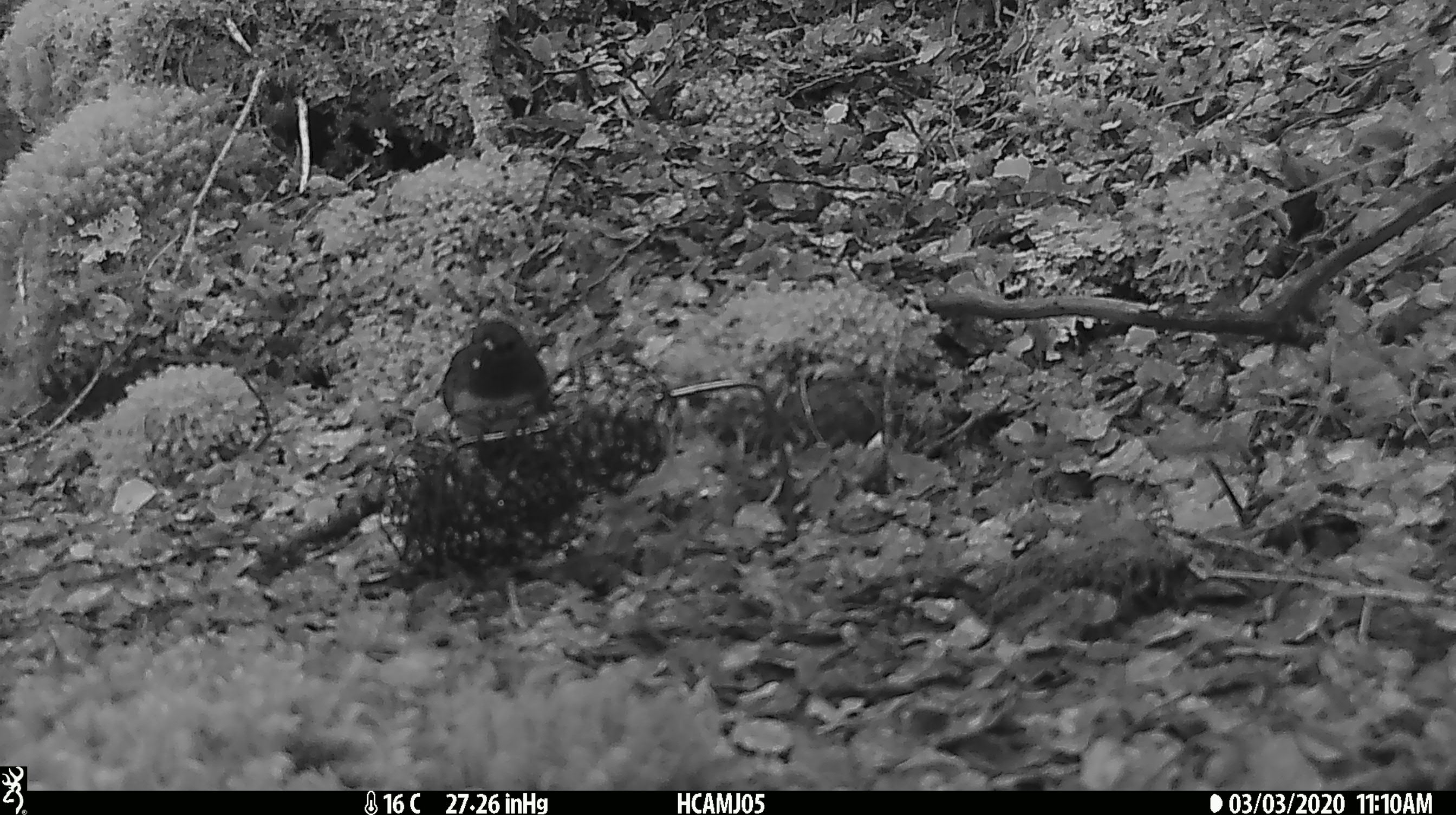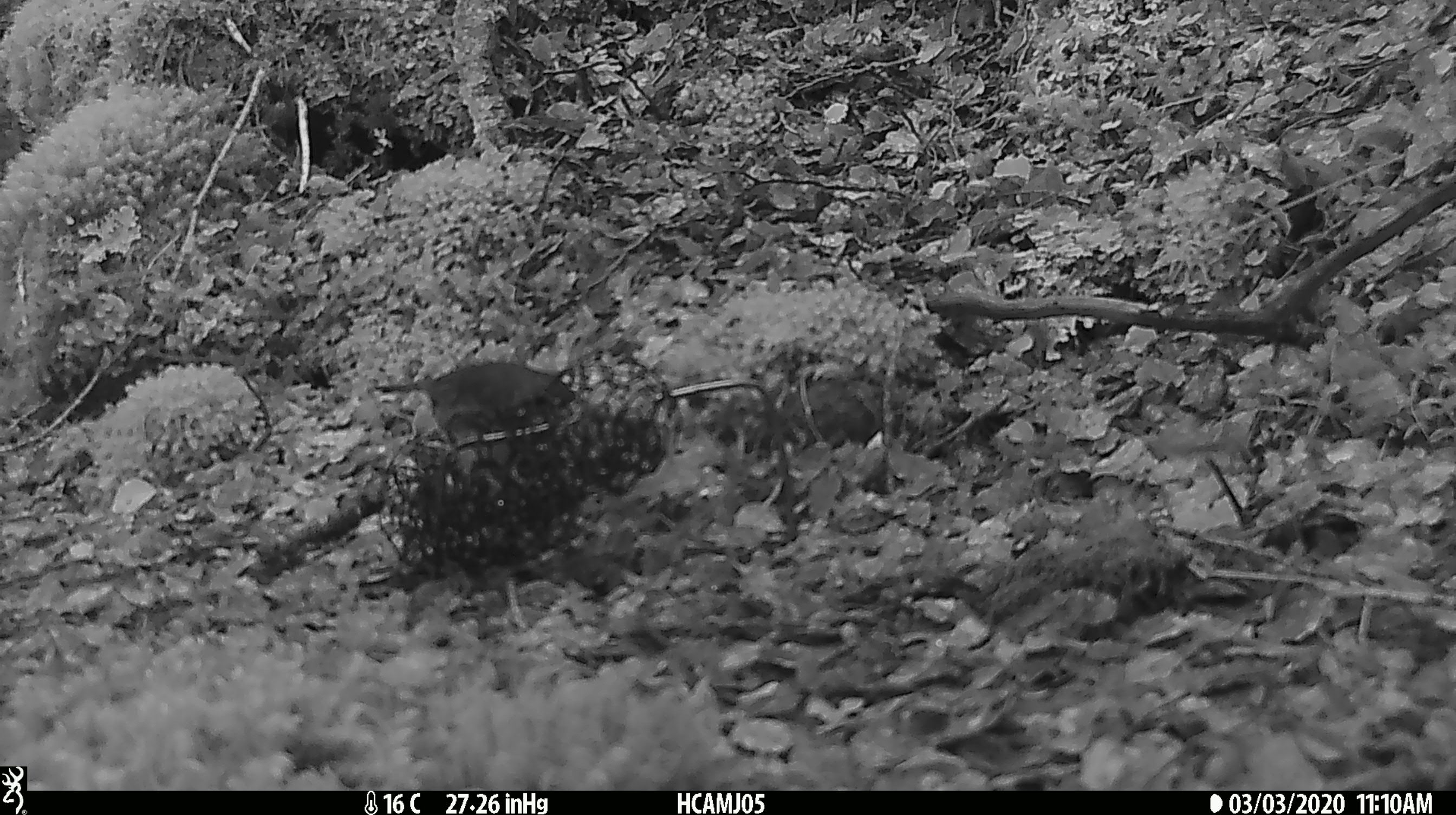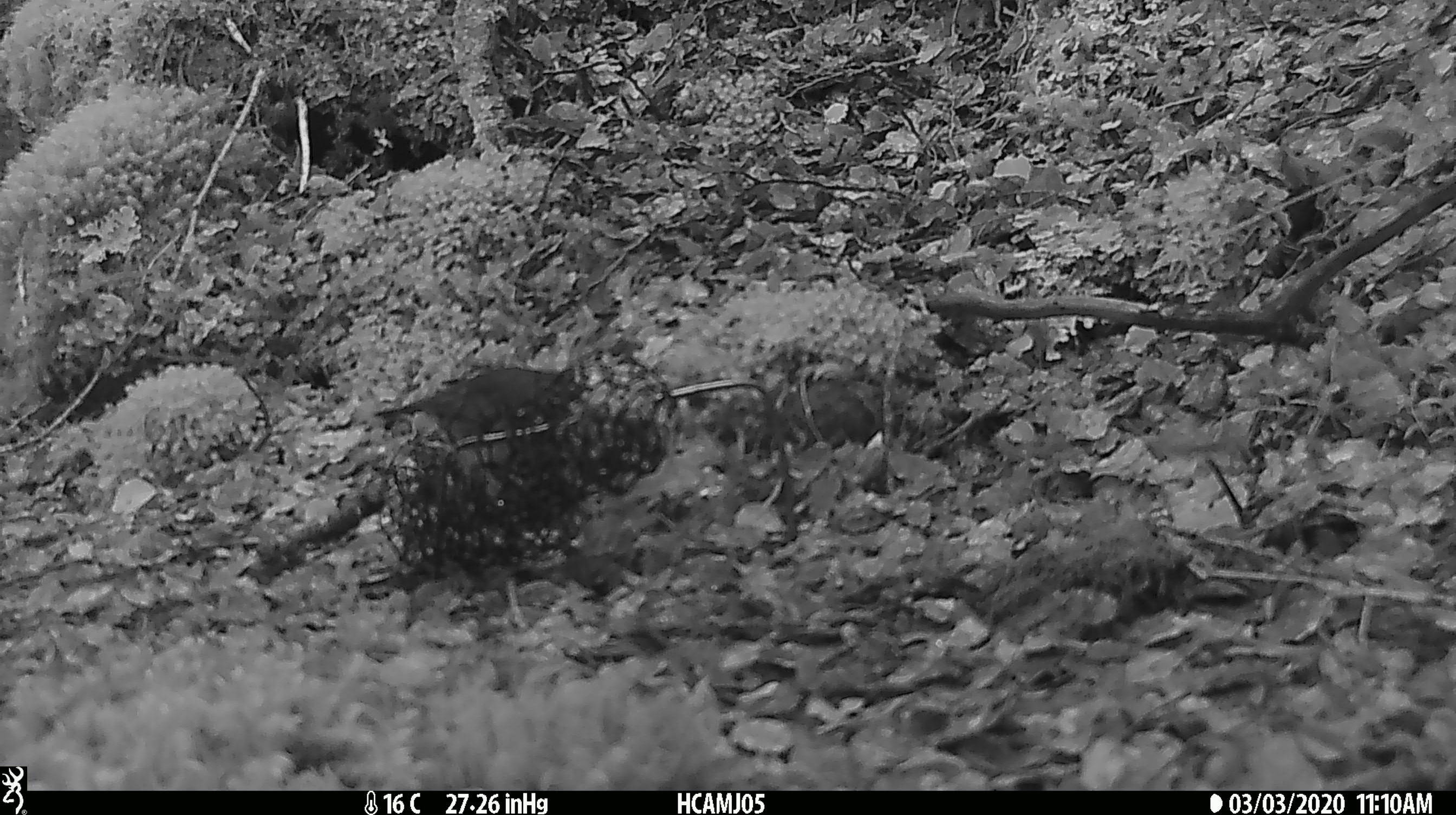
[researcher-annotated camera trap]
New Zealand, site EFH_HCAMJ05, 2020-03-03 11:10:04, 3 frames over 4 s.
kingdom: Animalia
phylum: Chordata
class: Aves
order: Passeriformes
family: Petroicidae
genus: Petroica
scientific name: Petroica australis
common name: new zealand robin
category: robin